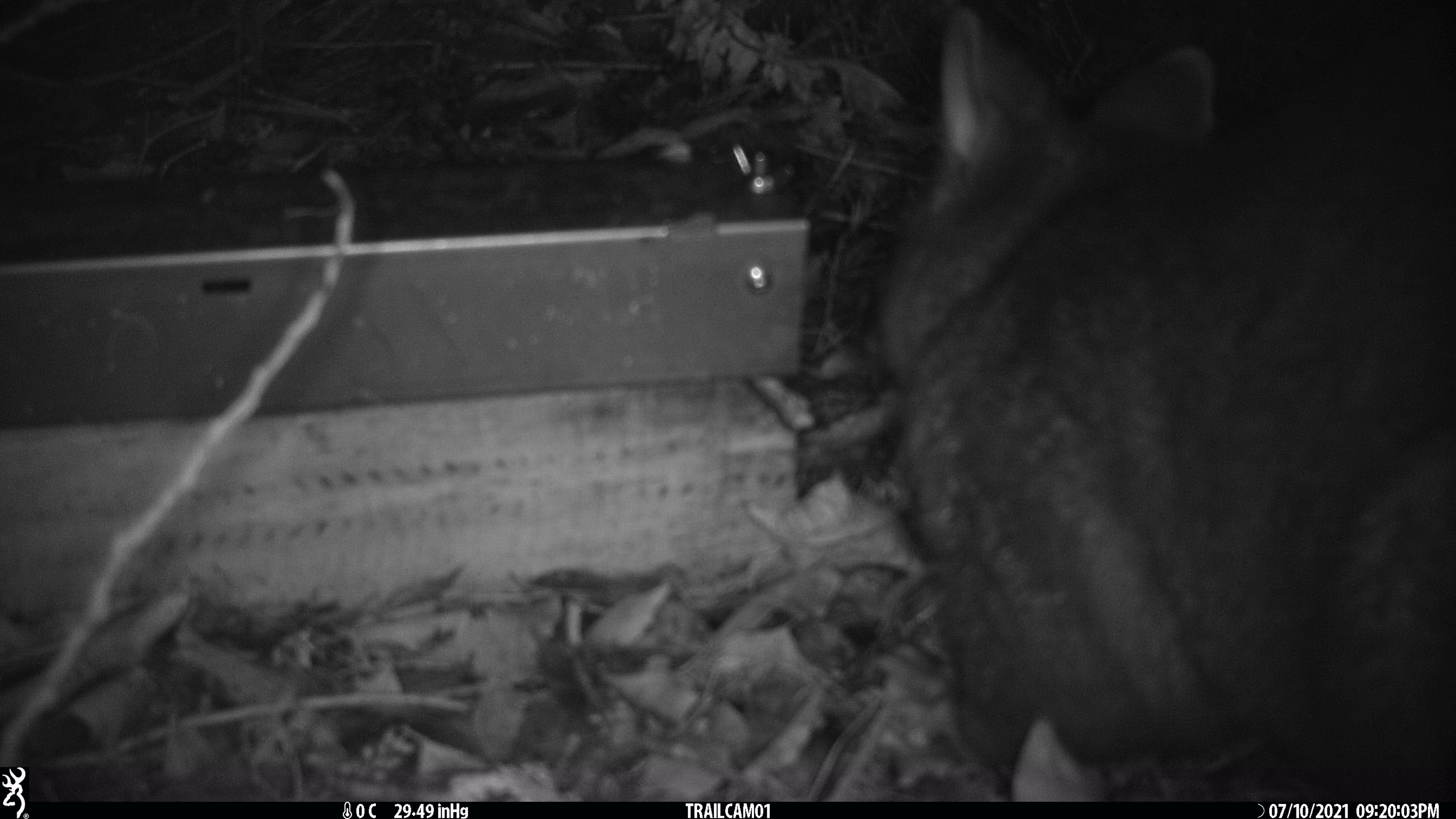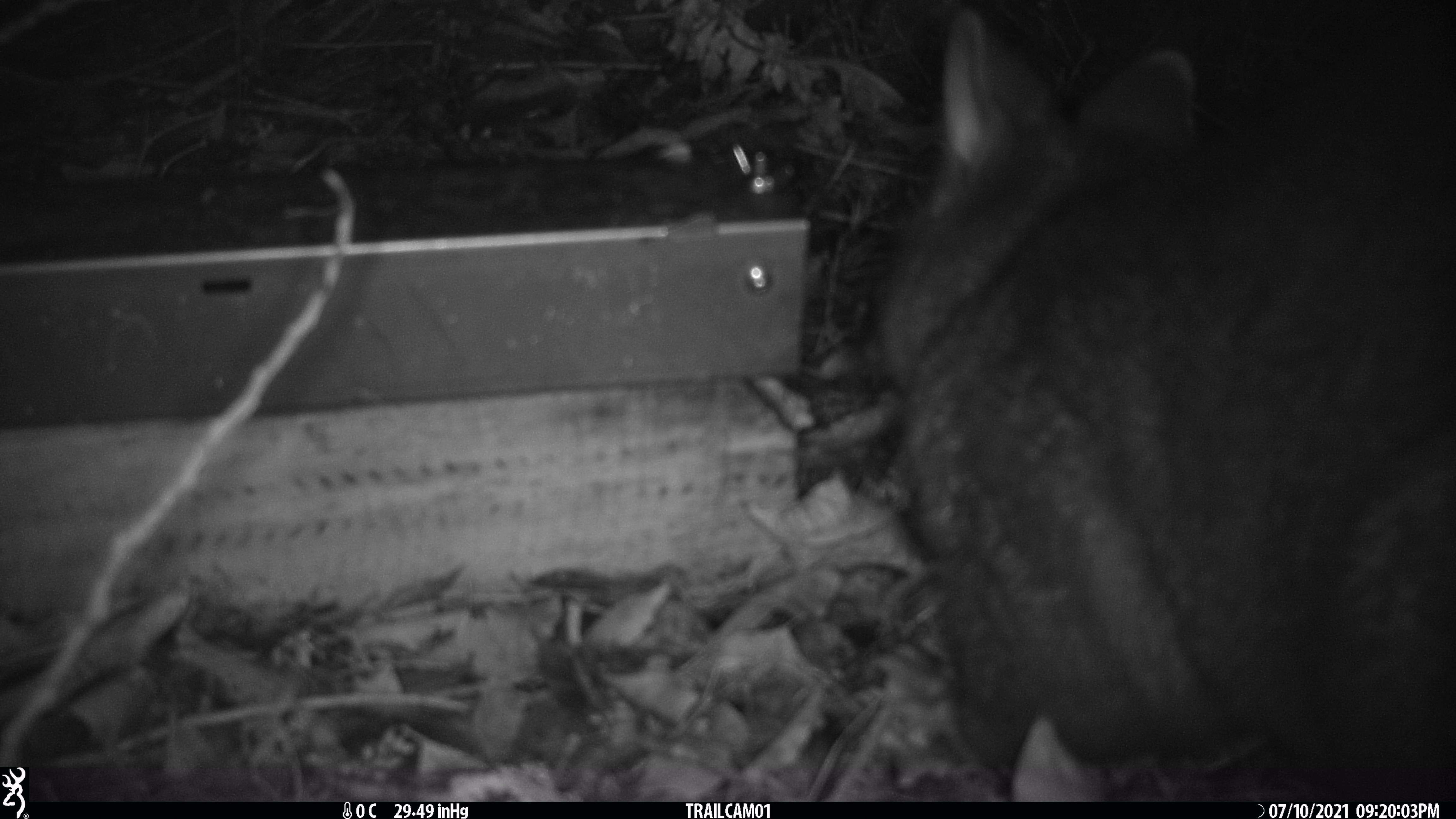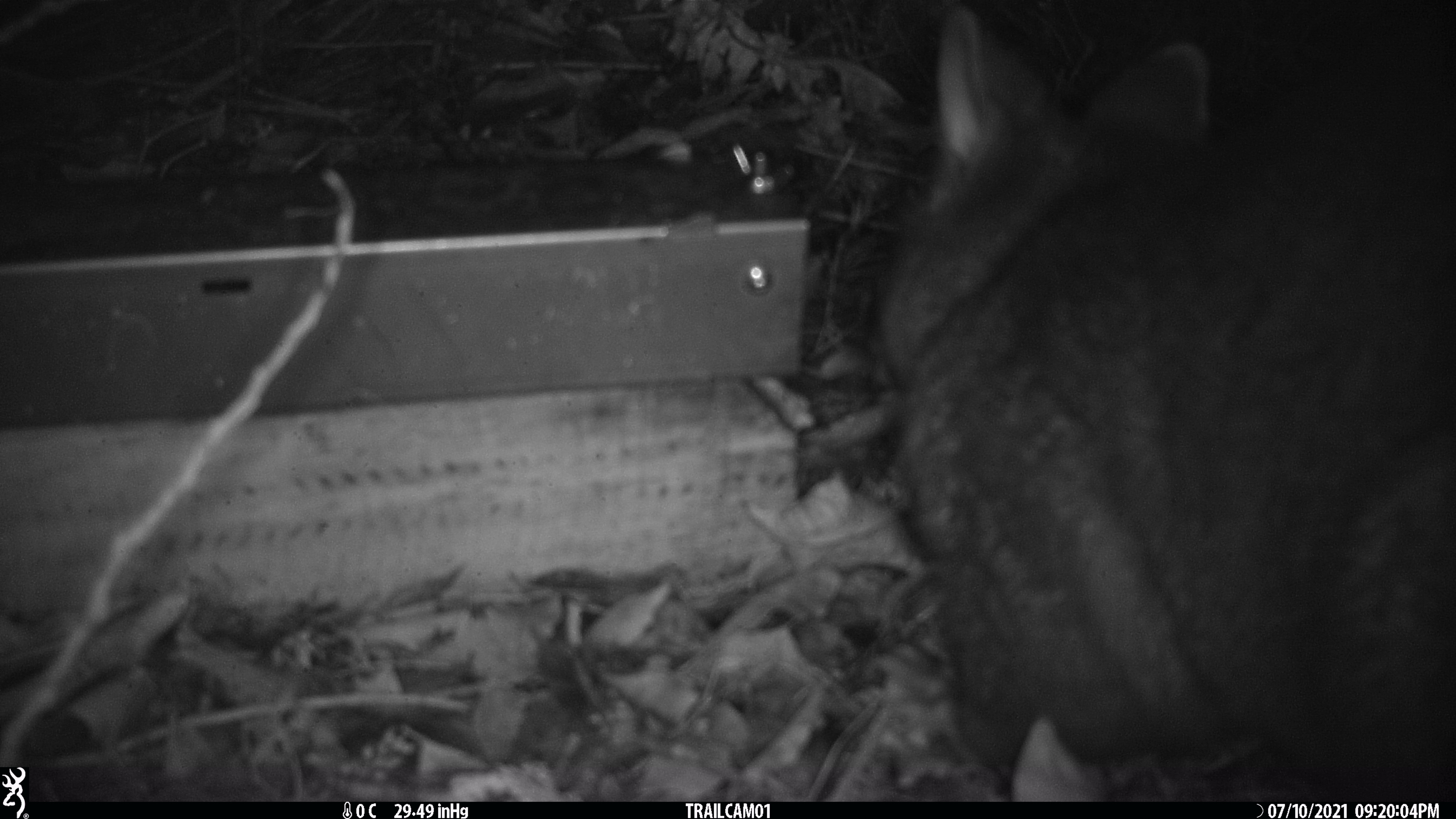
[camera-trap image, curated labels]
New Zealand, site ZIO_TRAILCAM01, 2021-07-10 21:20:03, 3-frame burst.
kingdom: Animalia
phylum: Chordata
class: Mammalia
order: Diprotodontia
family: Phalangeridae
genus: Trichosurus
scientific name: Trichosurus vulpecula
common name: common brushtail possum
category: possum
Possum (common brushtail possum) (Trichosurus vulpecula).